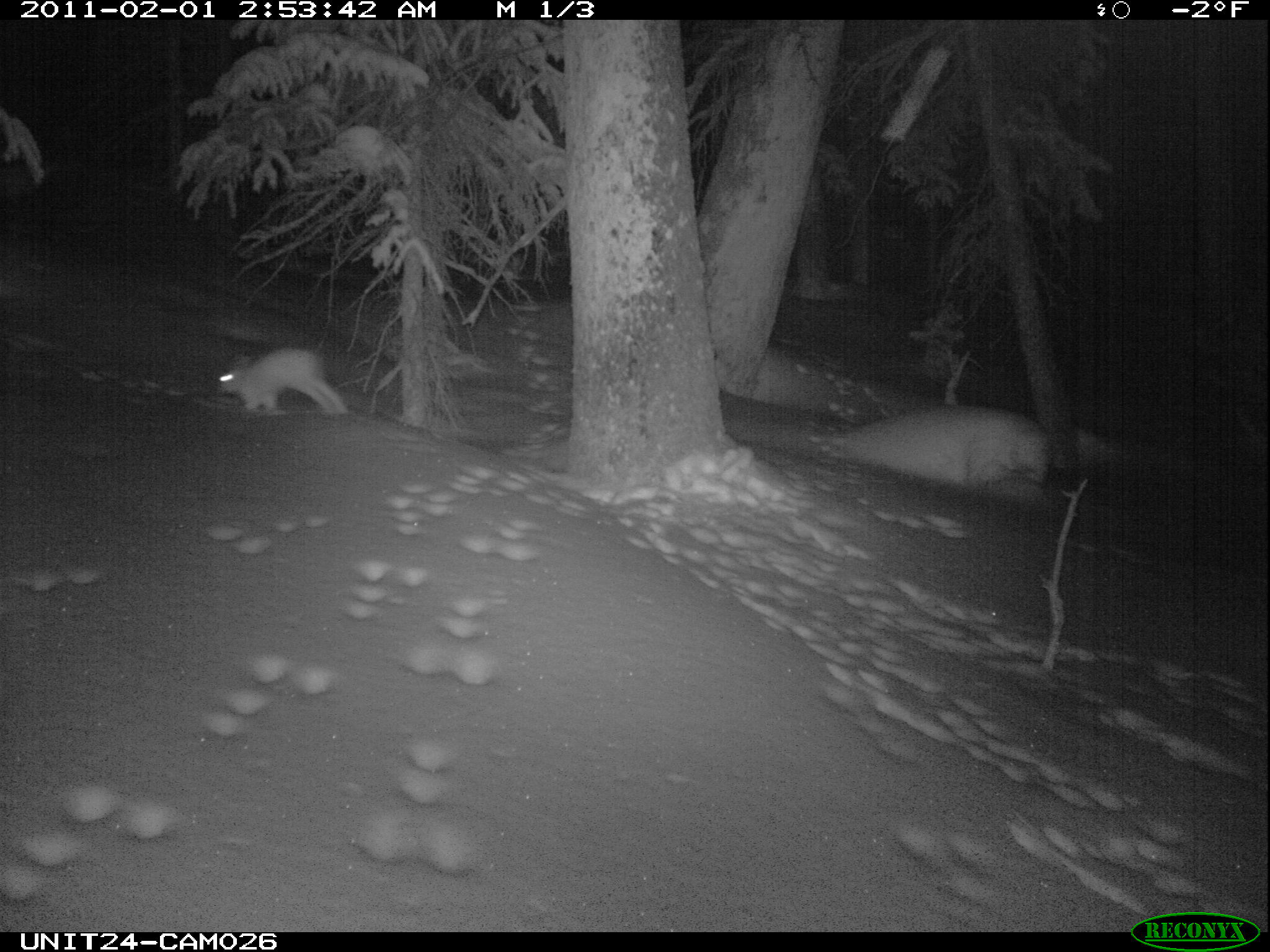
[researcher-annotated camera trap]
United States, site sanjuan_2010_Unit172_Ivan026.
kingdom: Animalia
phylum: Chordata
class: Mammalia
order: Lagomorpha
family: Leporidae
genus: Lepus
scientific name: Lepus americanus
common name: snowshoe hare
Lepus americanus (snowshoe hare).